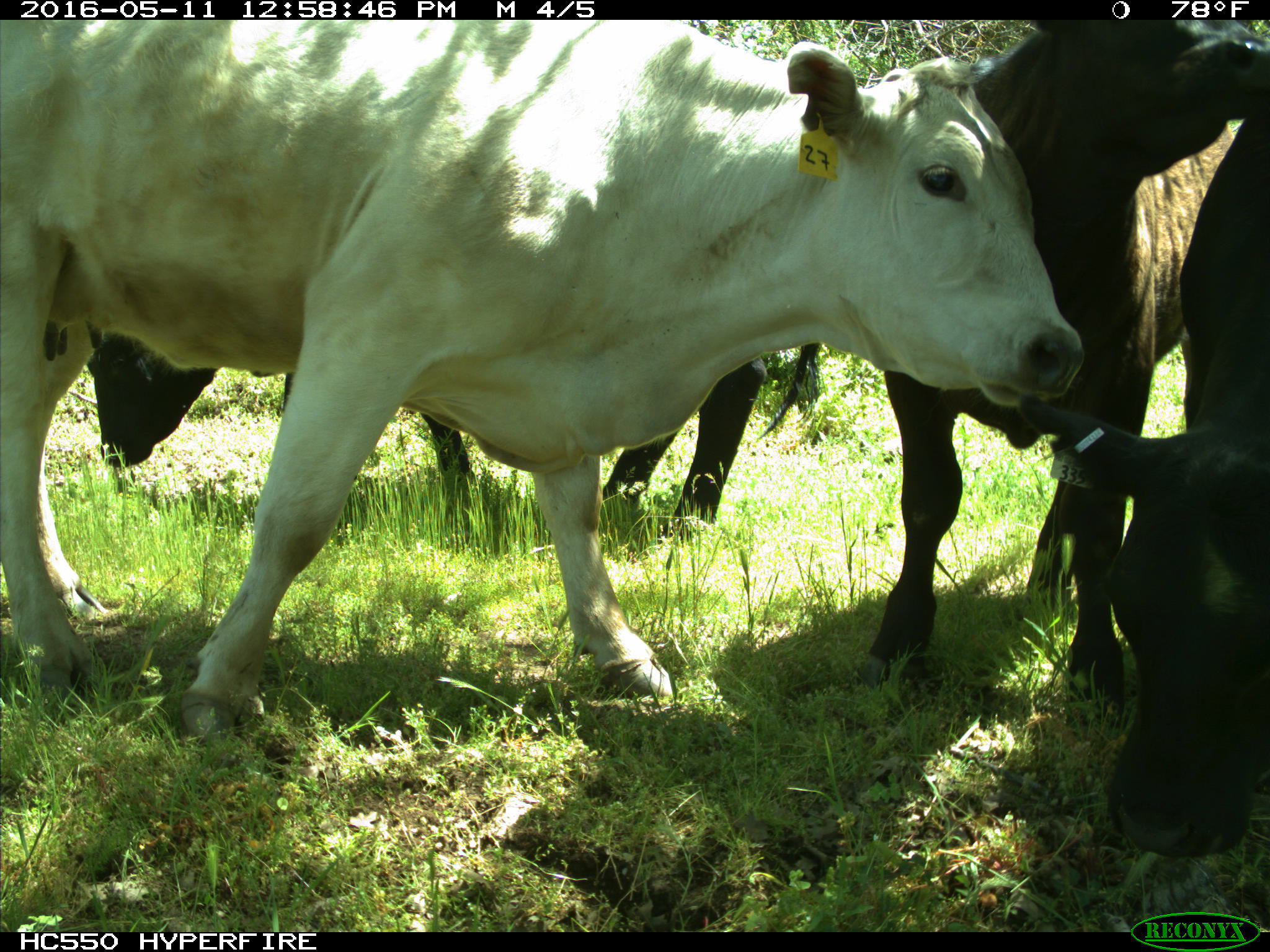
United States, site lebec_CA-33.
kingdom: Animalia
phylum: Chordata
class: Mammalia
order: Artiodactyla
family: Bovidae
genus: Bos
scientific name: Bos taurus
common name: domestic cow